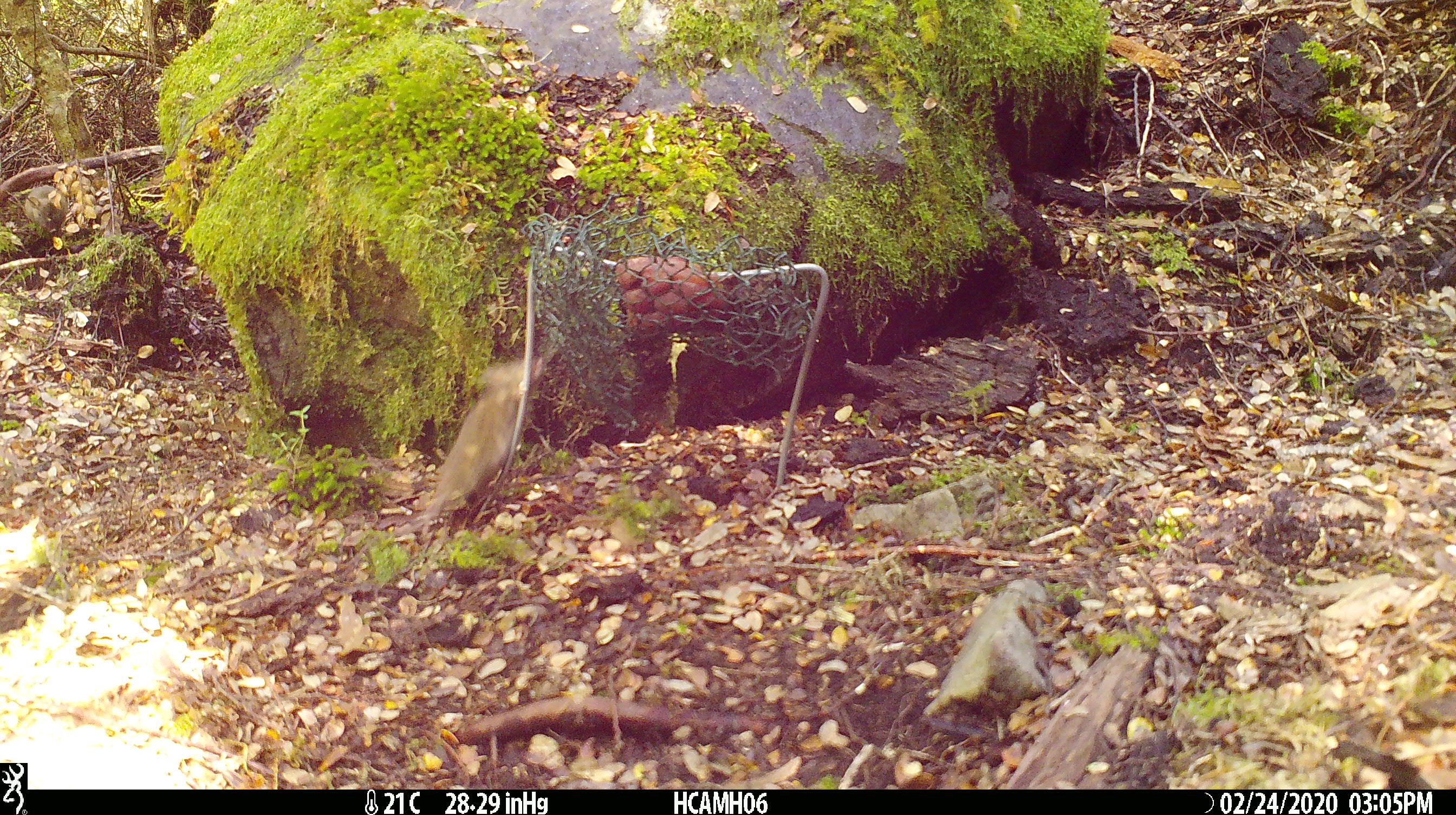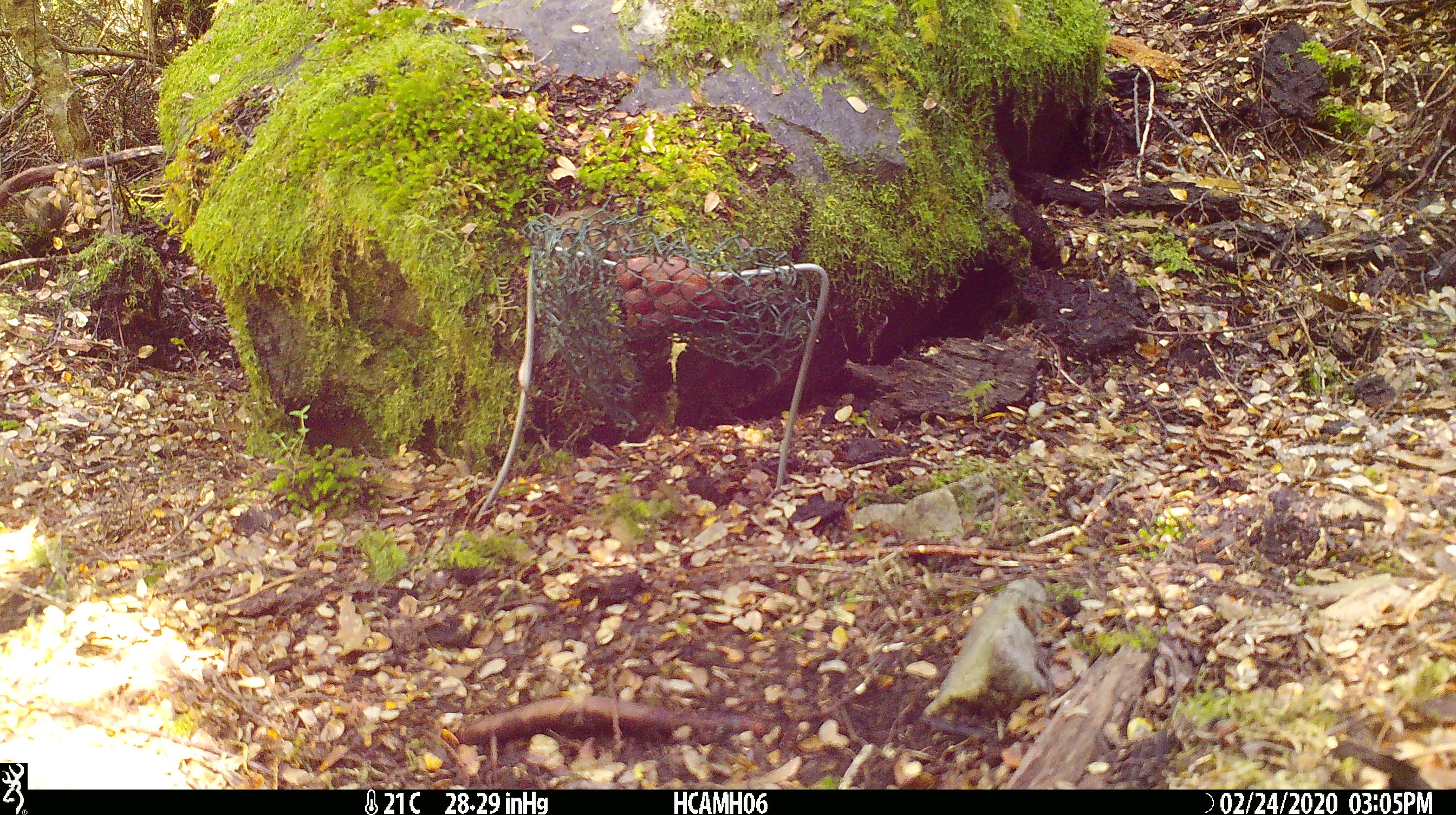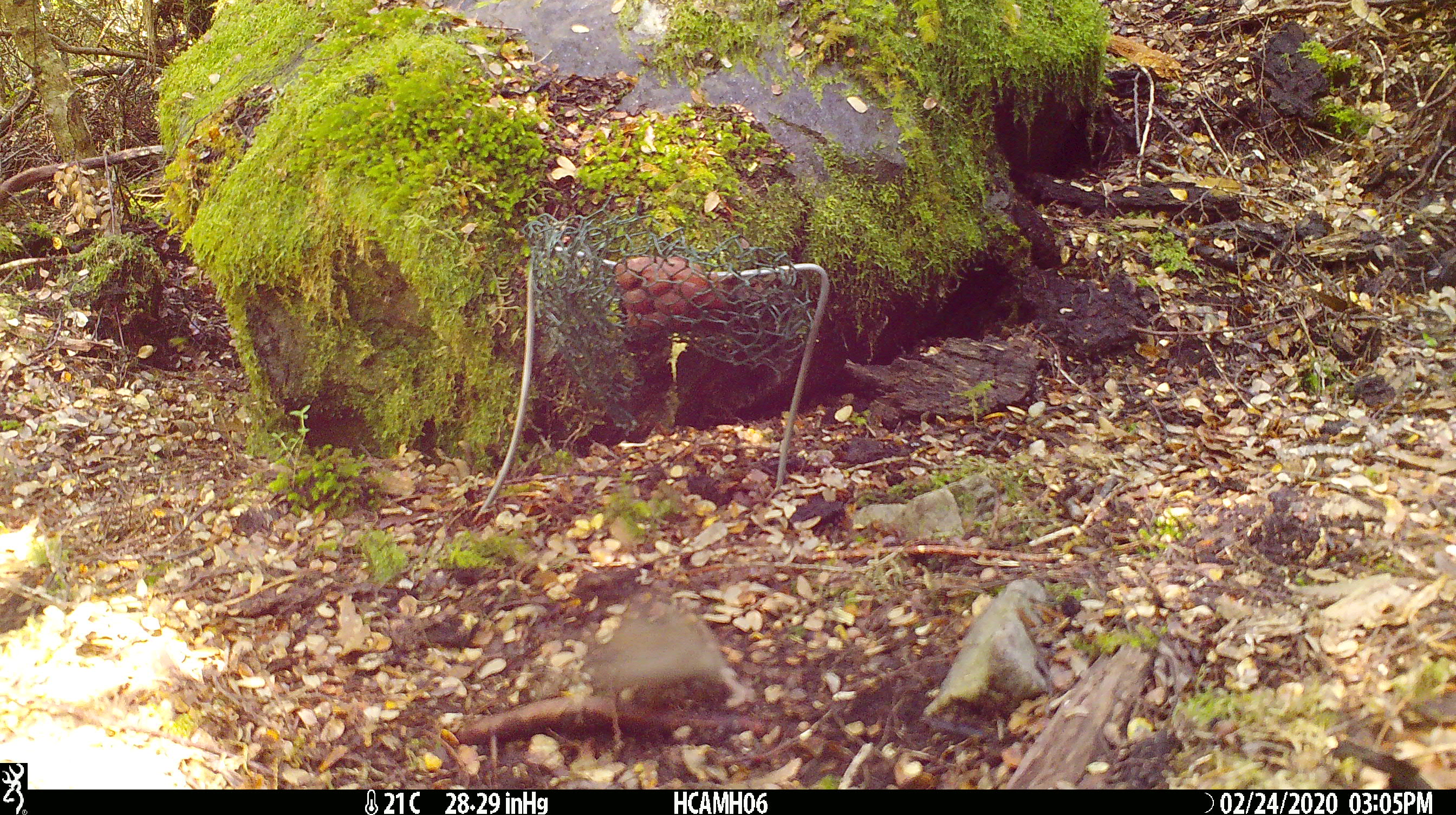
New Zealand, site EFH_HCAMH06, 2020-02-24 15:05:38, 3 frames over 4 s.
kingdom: Animalia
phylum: Chordata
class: Mammalia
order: Rodentia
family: Muridae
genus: Mus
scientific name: Mus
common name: mouse